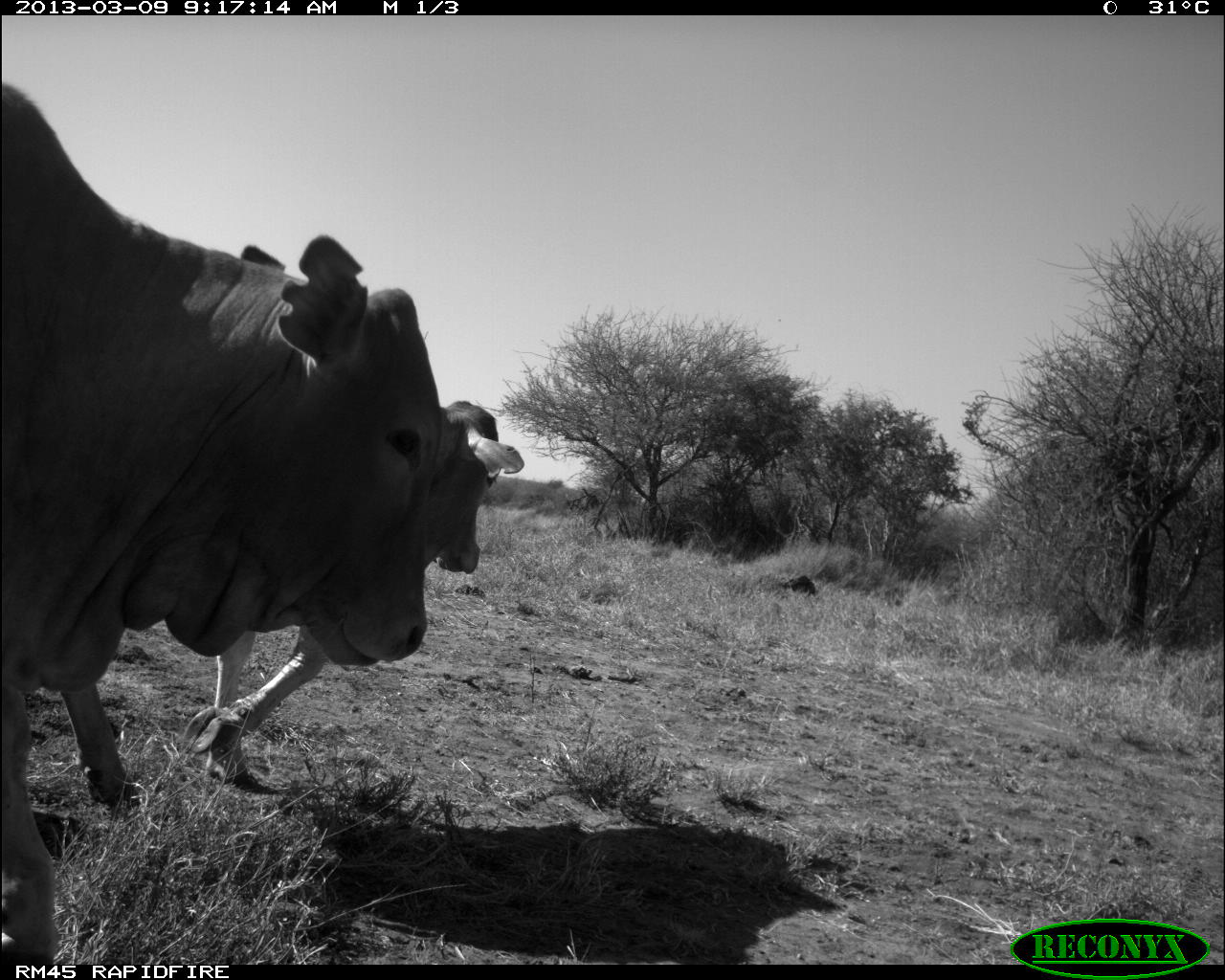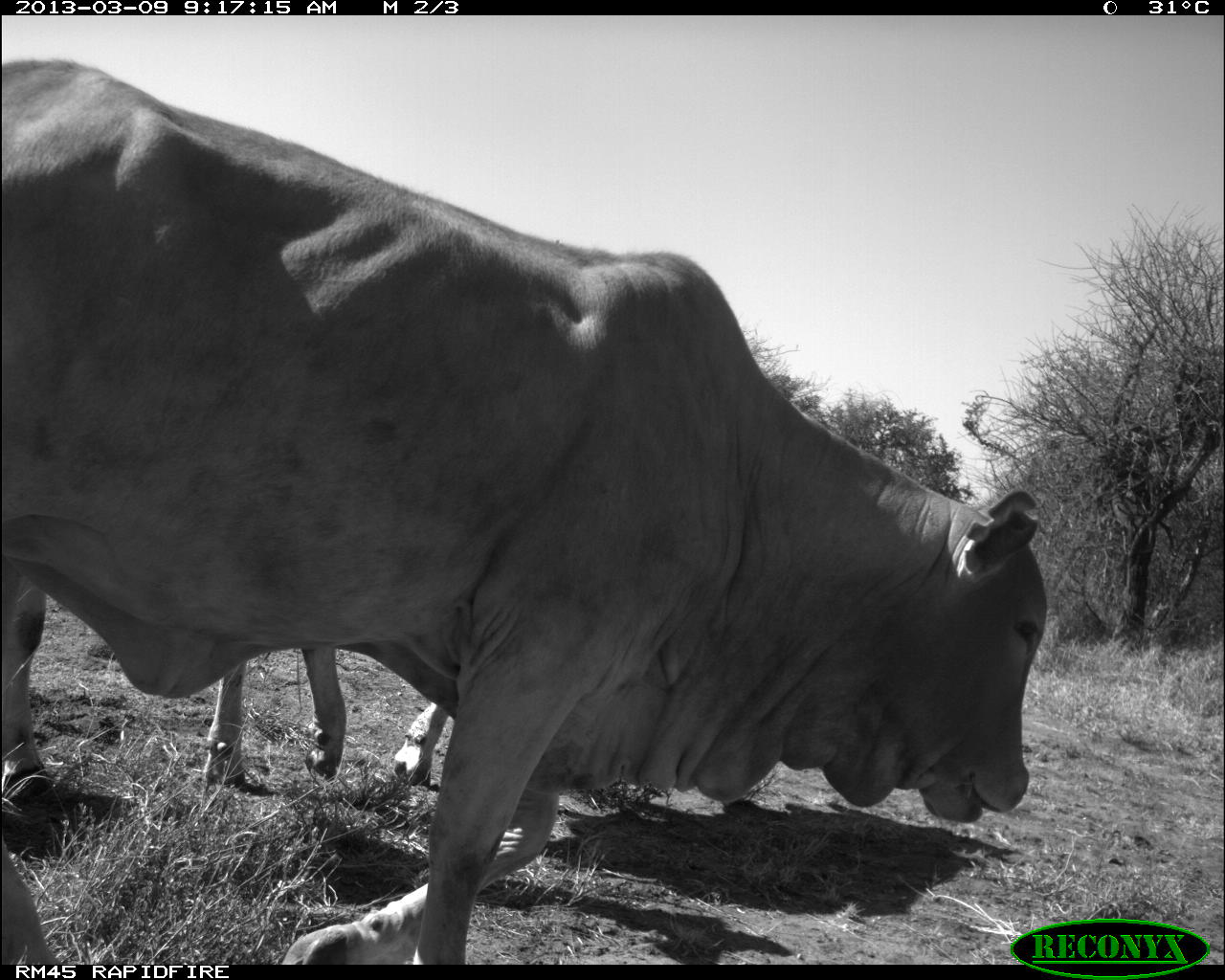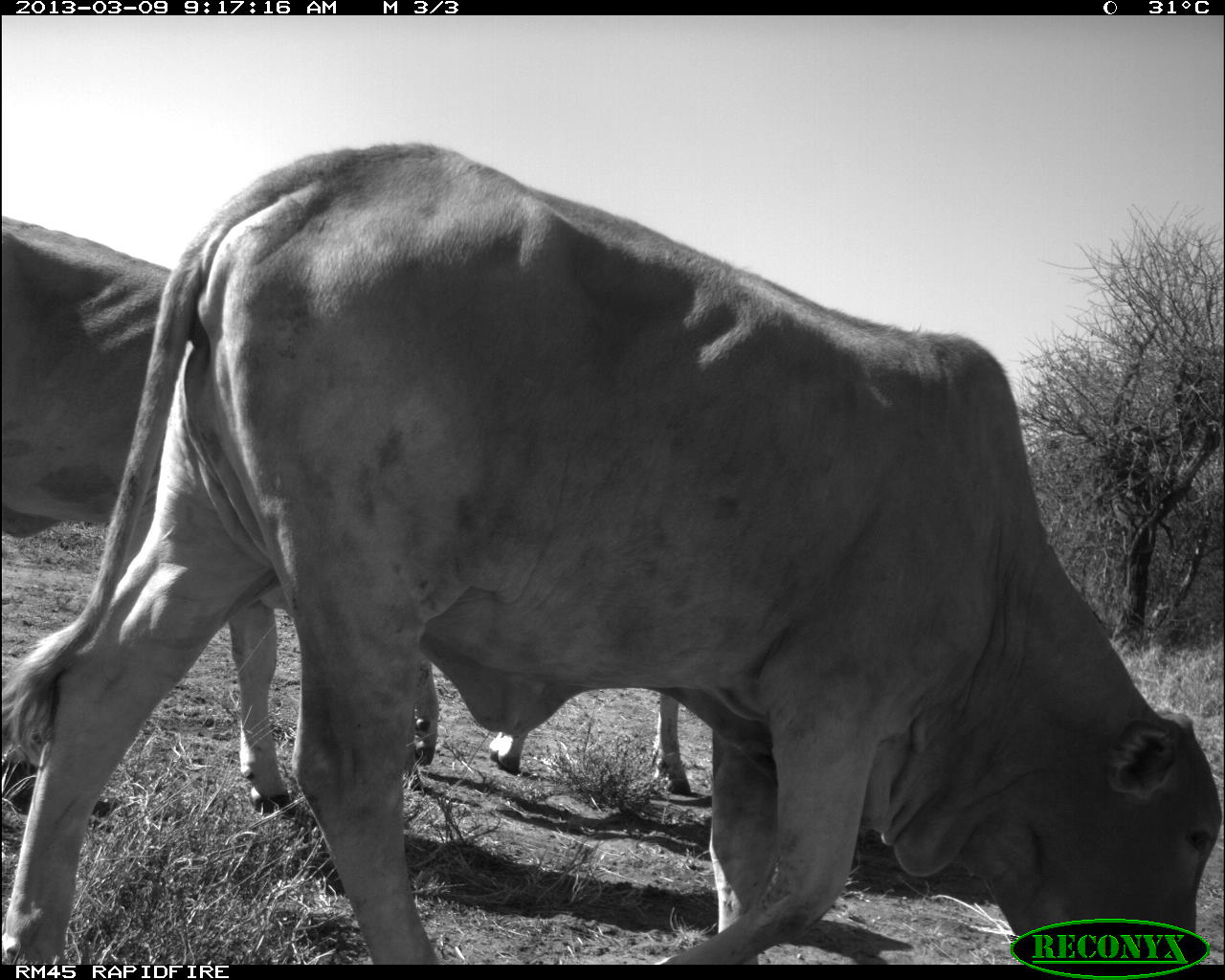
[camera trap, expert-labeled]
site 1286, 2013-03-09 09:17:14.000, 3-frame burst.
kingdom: Animalia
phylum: Chordata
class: Mammalia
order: Artiodactyla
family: Bovidae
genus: Bos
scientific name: Bos taurus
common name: domestic cattle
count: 2